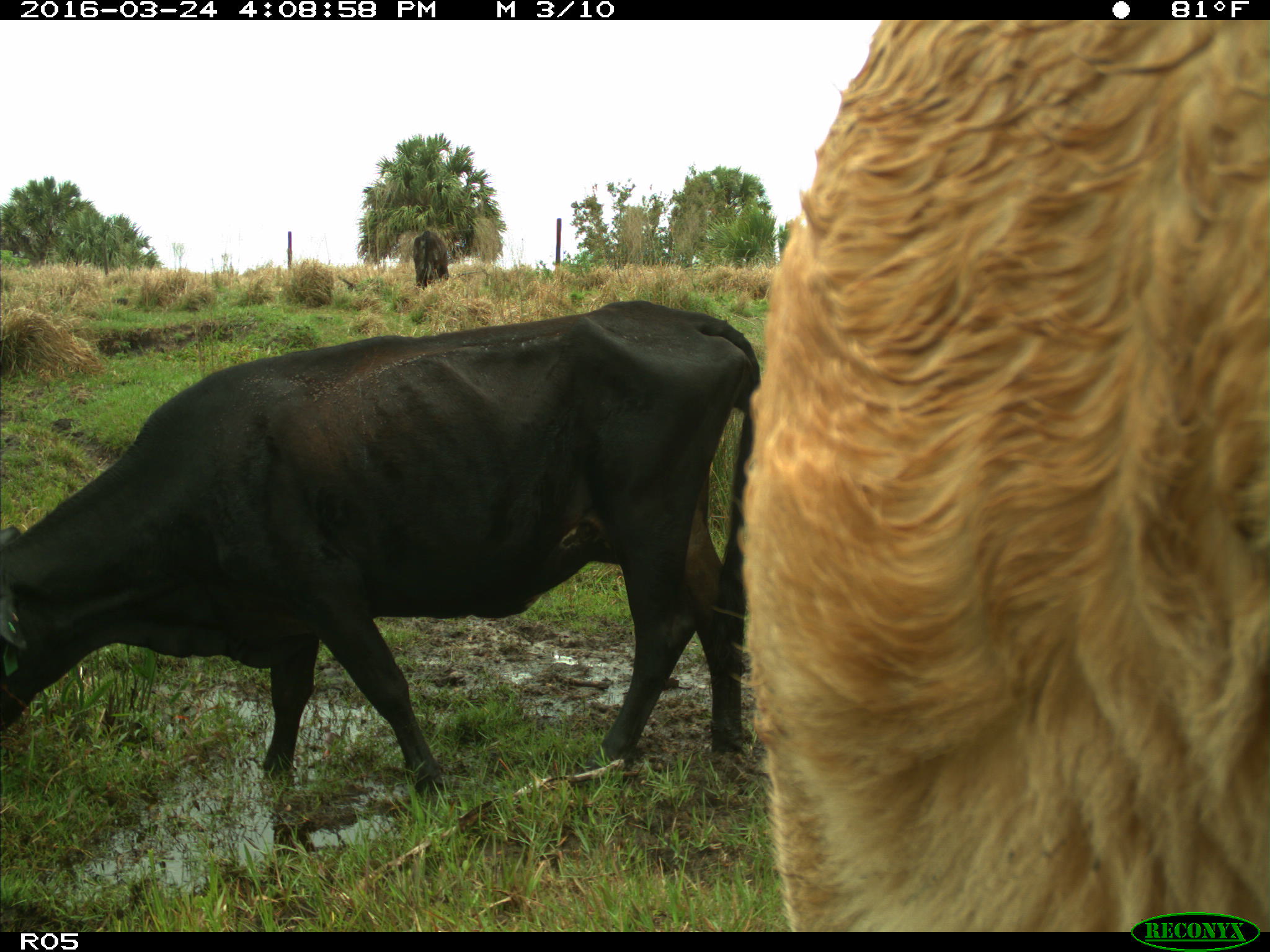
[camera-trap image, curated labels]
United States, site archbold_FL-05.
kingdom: Animalia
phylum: Chordata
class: Mammalia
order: Artiodactyla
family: Bovidae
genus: Bos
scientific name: Bos taurus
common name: domestic cow